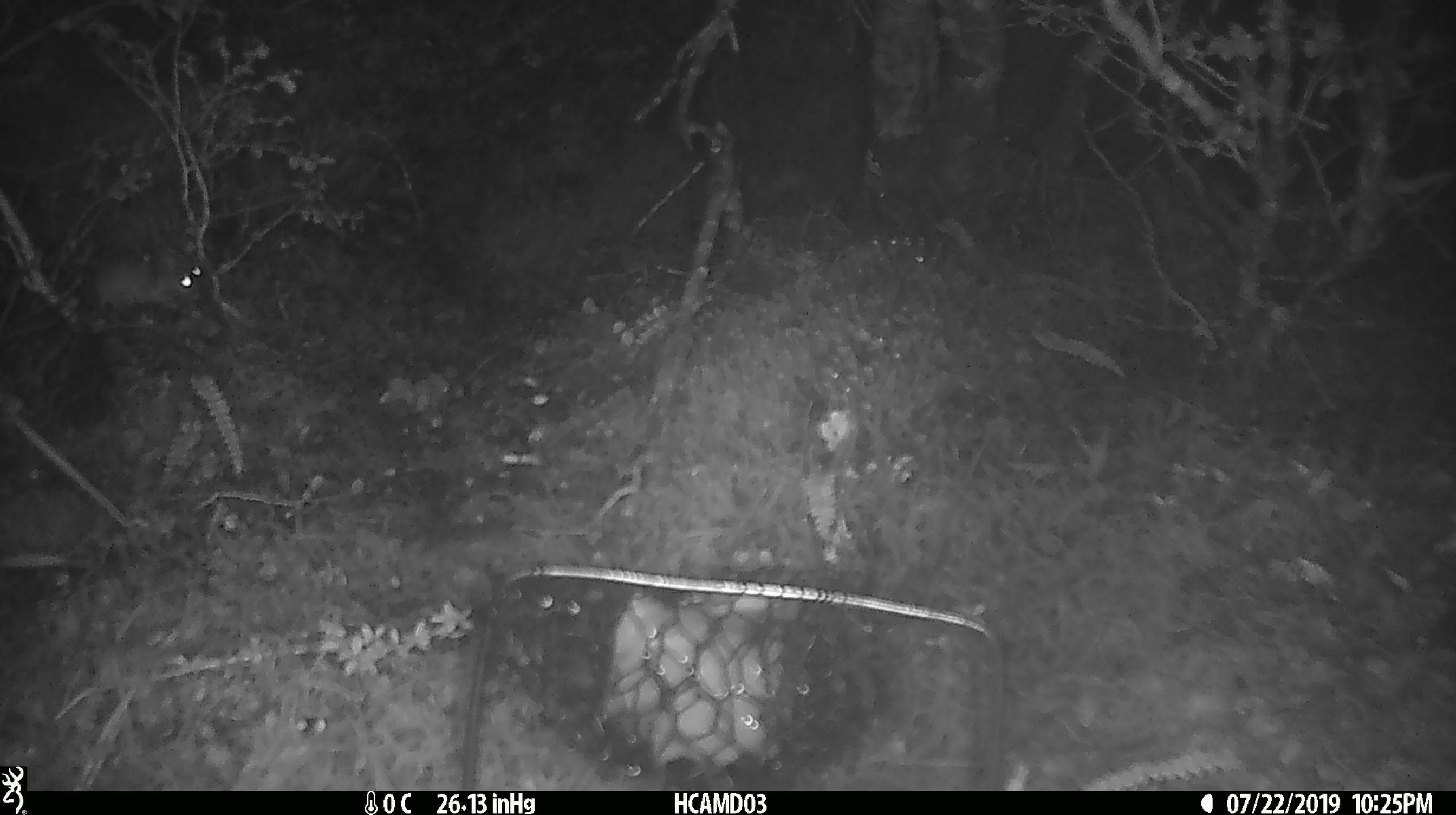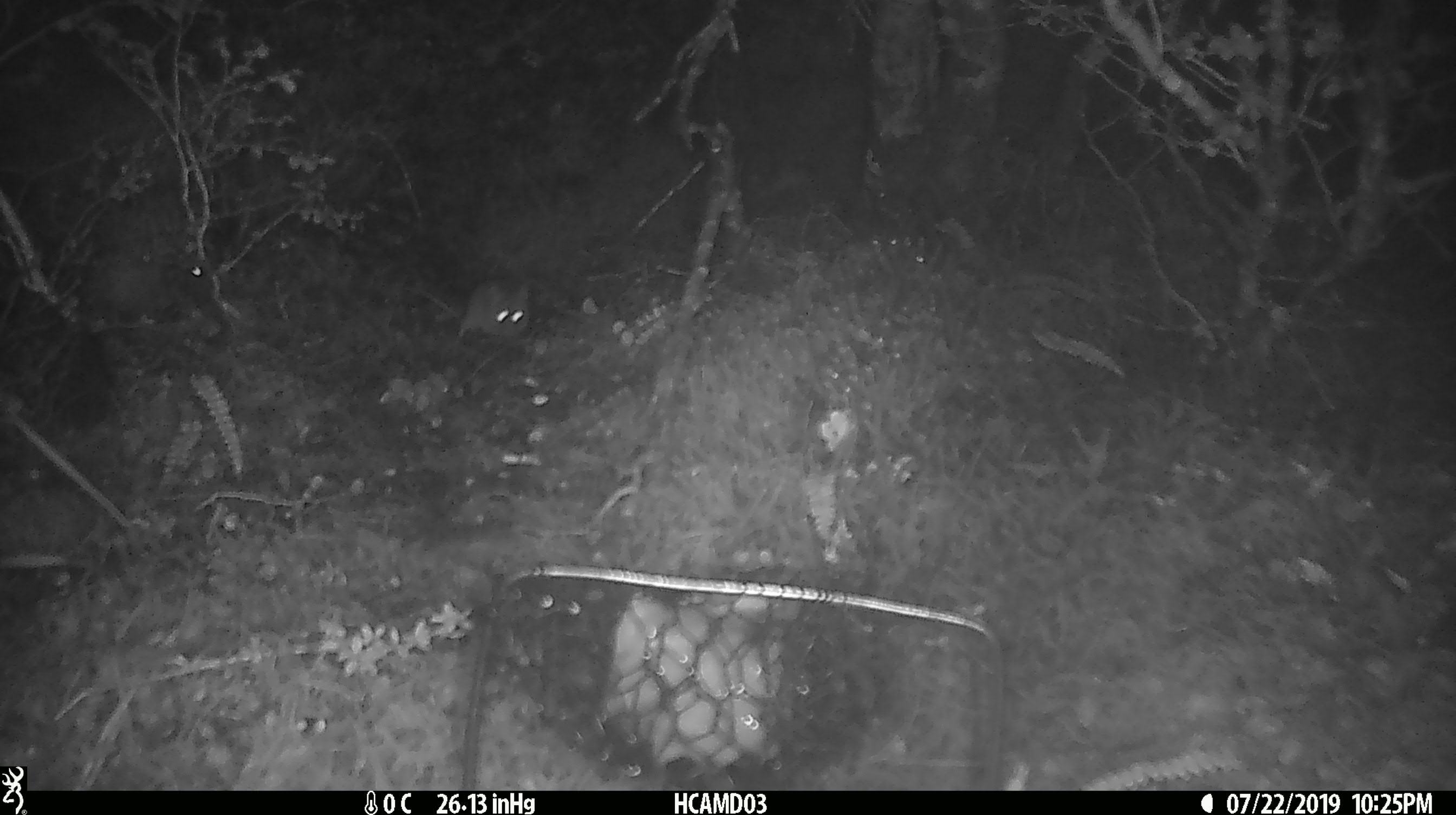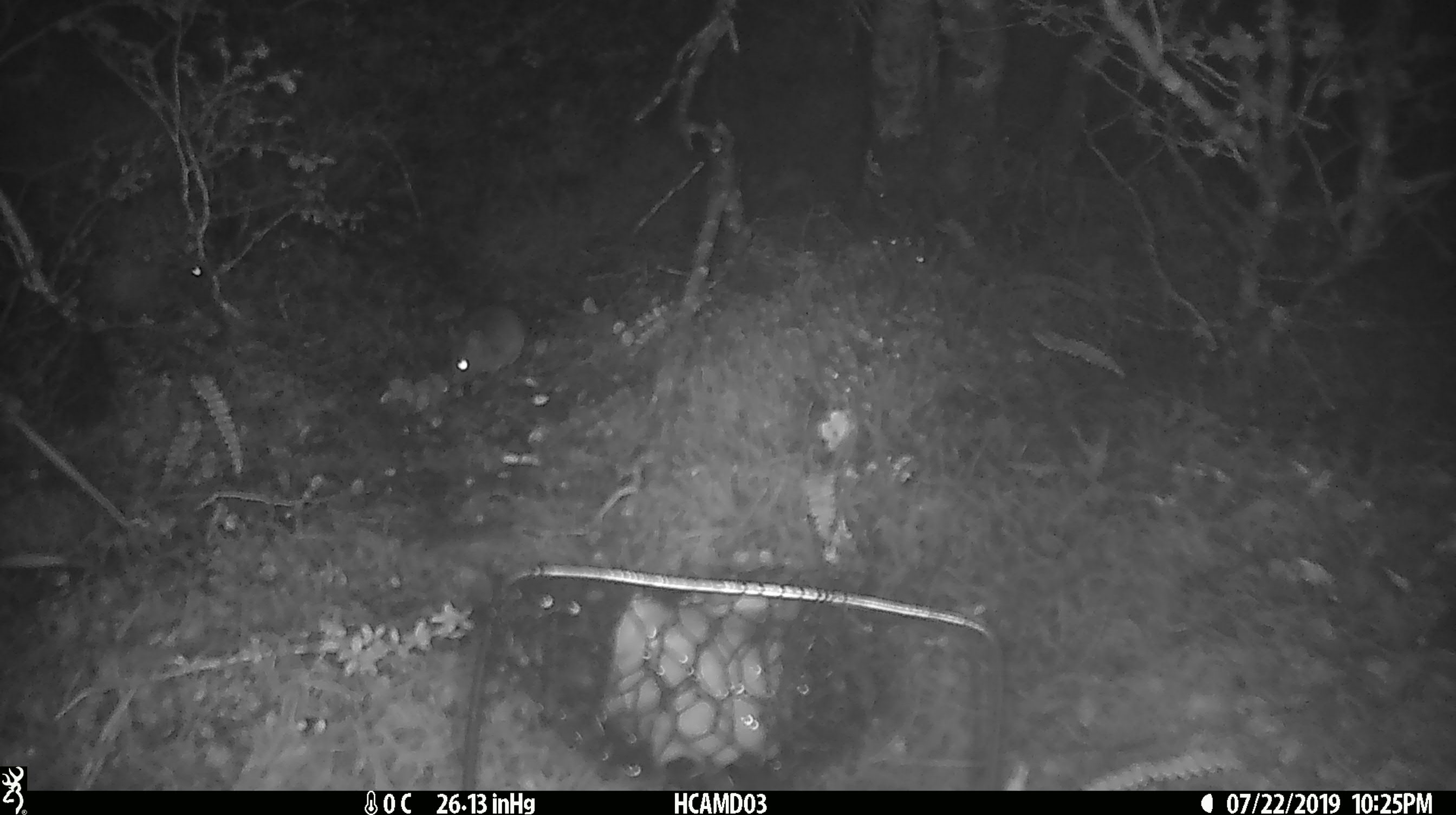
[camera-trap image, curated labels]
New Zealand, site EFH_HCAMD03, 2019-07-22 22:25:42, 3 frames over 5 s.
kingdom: Animalia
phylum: Chordata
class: Mammalia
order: Rodentia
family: Muridae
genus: Mus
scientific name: Mus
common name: mouse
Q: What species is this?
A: Mouse (Mus).